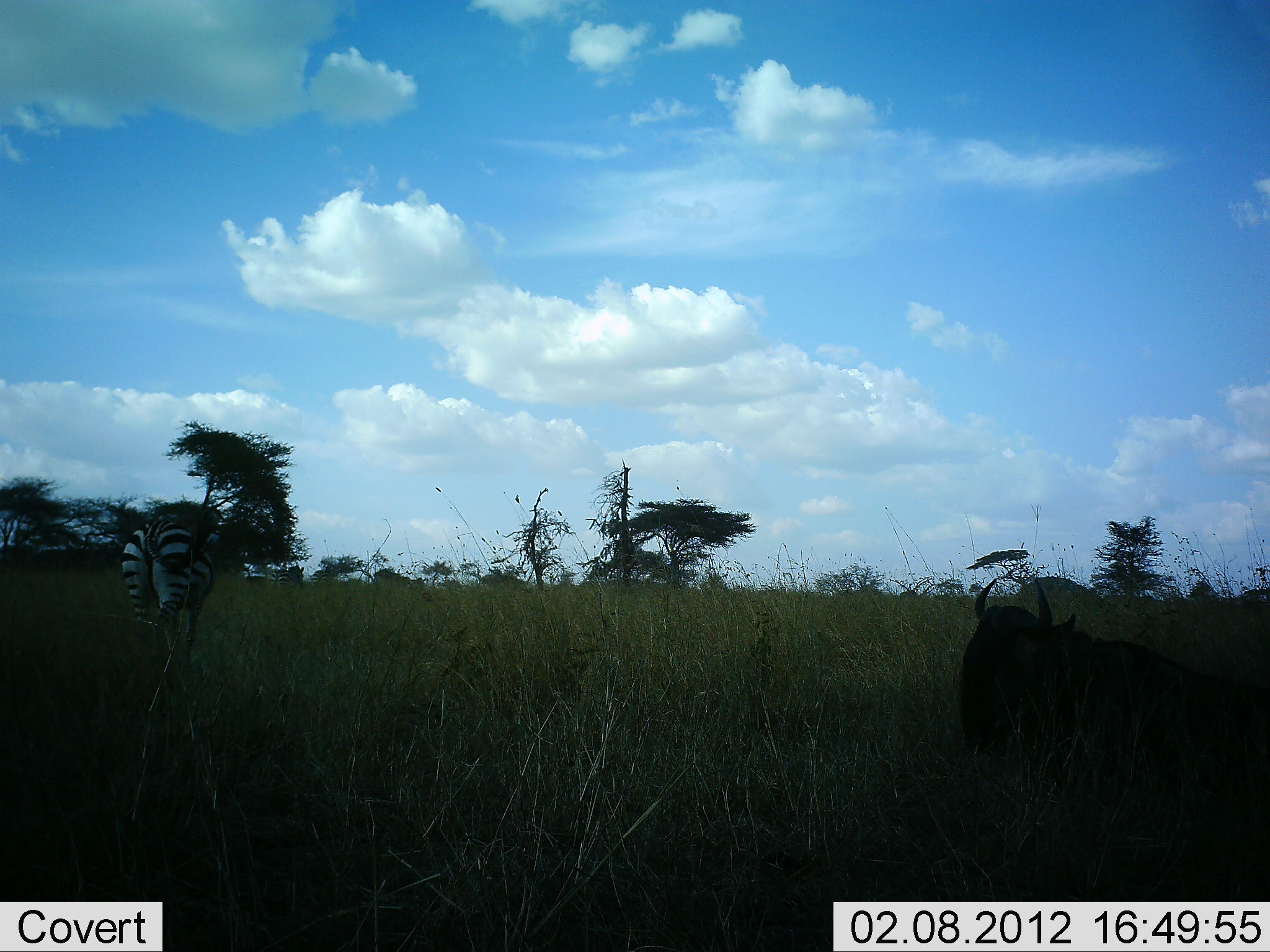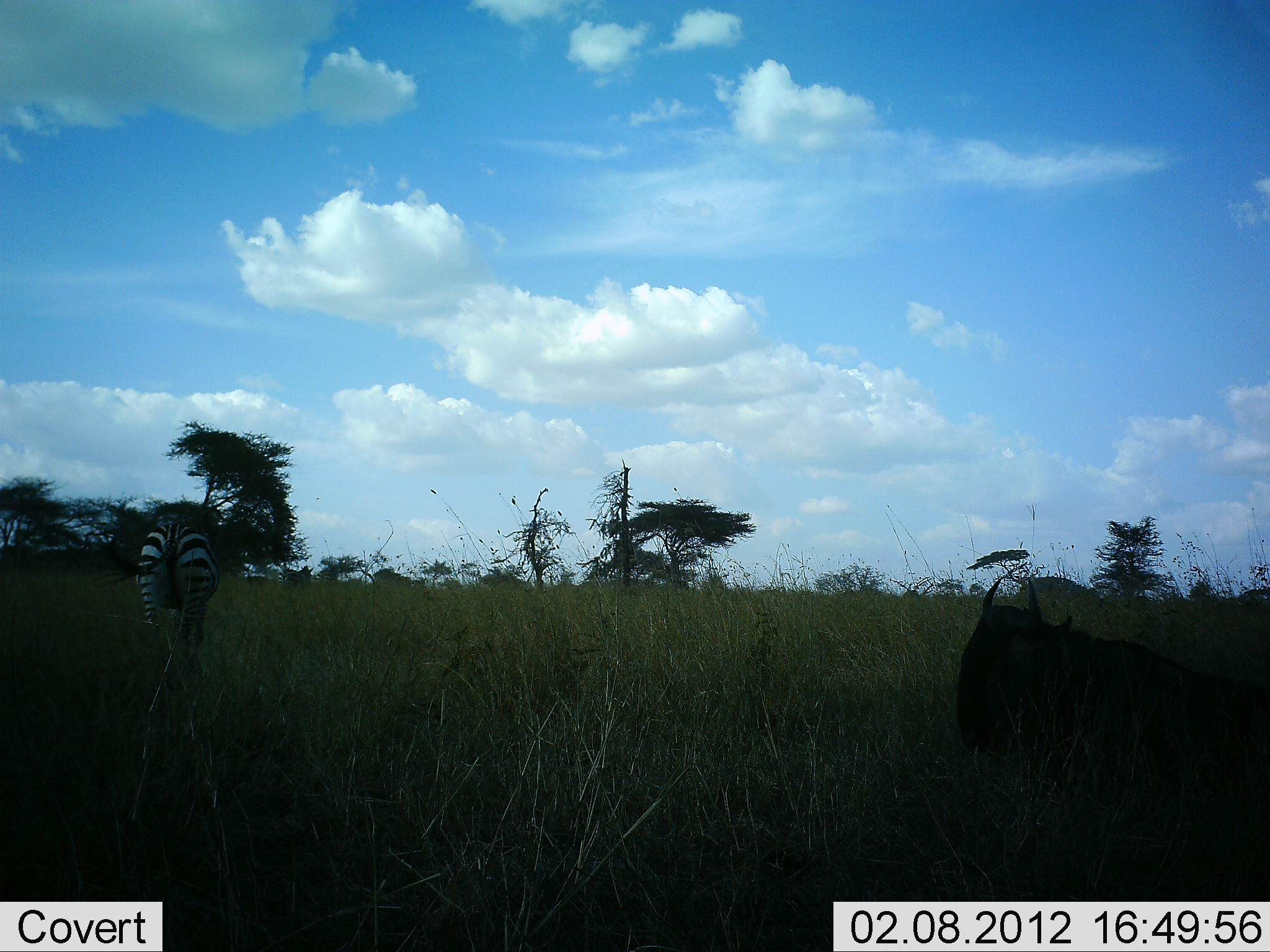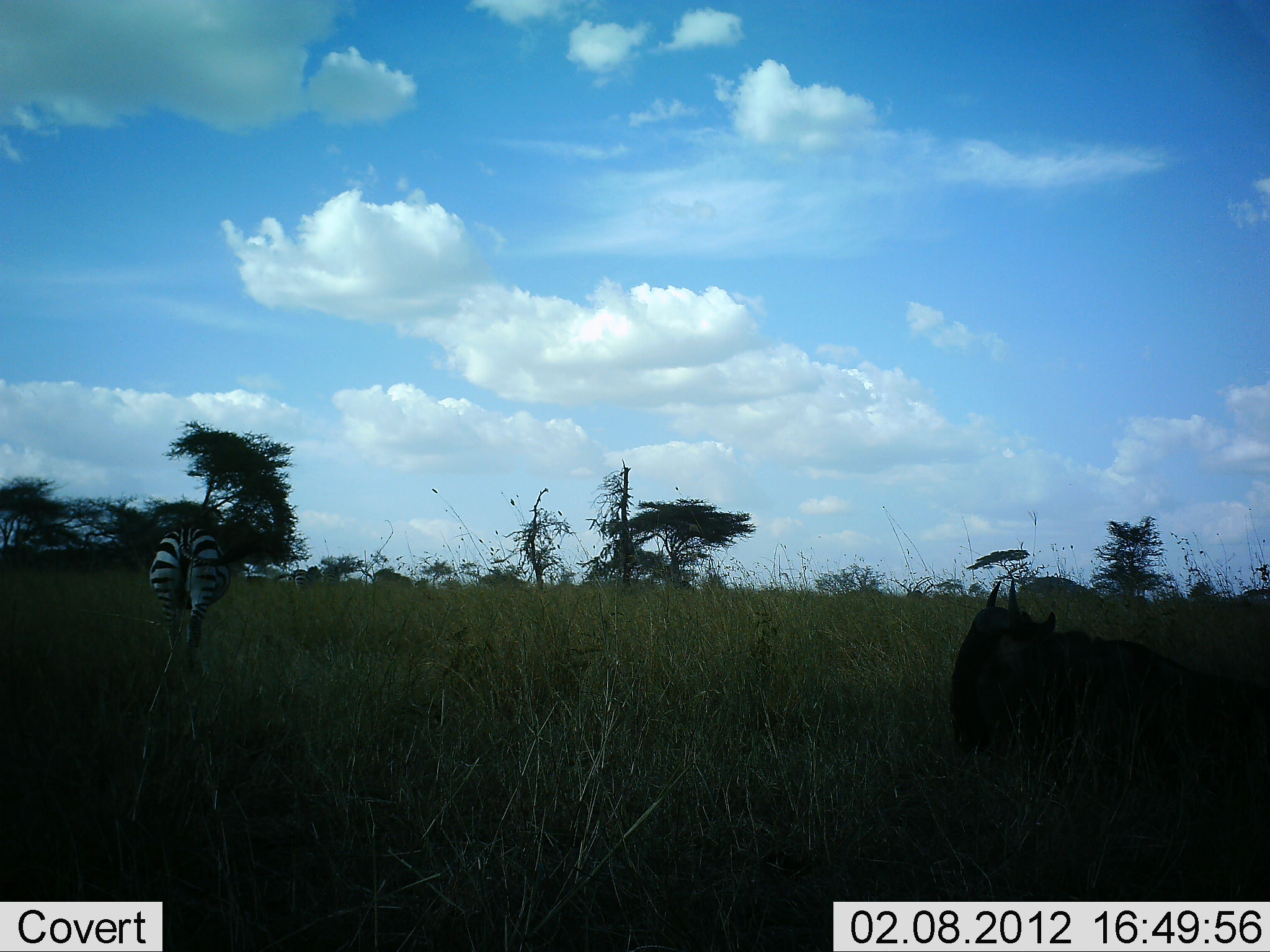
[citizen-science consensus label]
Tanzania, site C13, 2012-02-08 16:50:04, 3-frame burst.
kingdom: Animalia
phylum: Chordata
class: Mammalia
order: Artiodactyla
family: Bovidae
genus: Connochaetes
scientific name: Connochaetes taurinus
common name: blue wildebeest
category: wildebeest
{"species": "wildebeest (blue wildebeest) (Connochaetes taurinus)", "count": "1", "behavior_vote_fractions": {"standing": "4%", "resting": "96%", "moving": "4%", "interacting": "0%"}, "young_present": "0%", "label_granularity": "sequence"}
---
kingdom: Animalia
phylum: Chordata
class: Mammalia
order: Perissodactyla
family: Equidae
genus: Equus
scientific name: Equus quagga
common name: plains zebra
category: zebra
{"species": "zebra (plains zebra) (Equus quagga)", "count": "1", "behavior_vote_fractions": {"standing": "28%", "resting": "0%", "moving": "59%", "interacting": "0%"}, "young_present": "0%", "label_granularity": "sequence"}